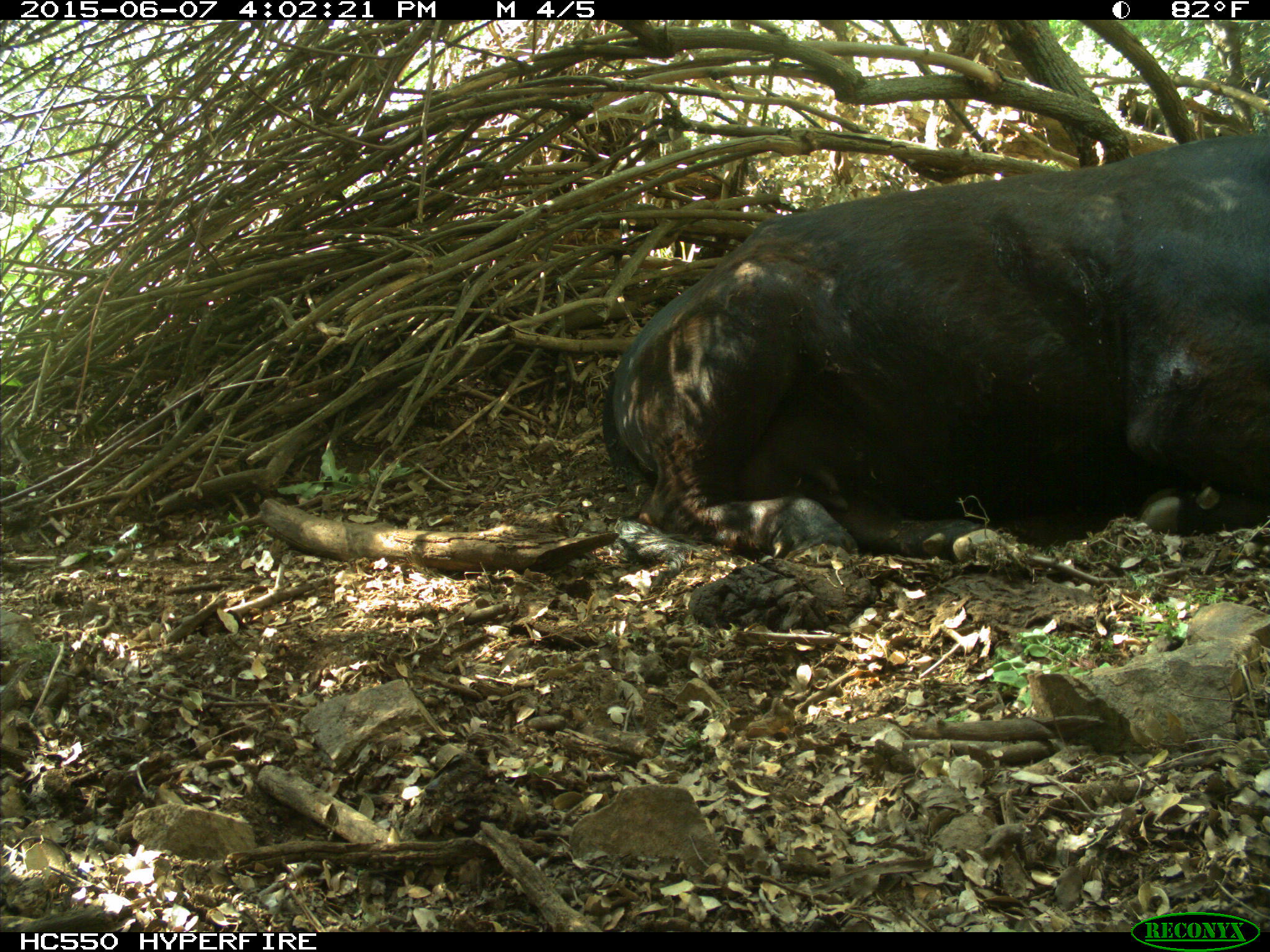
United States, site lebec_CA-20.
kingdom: Animalia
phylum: Chordata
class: Mammalia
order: Artiodactyla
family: Bovidae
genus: Bos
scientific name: Bos taurus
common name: domestic cow